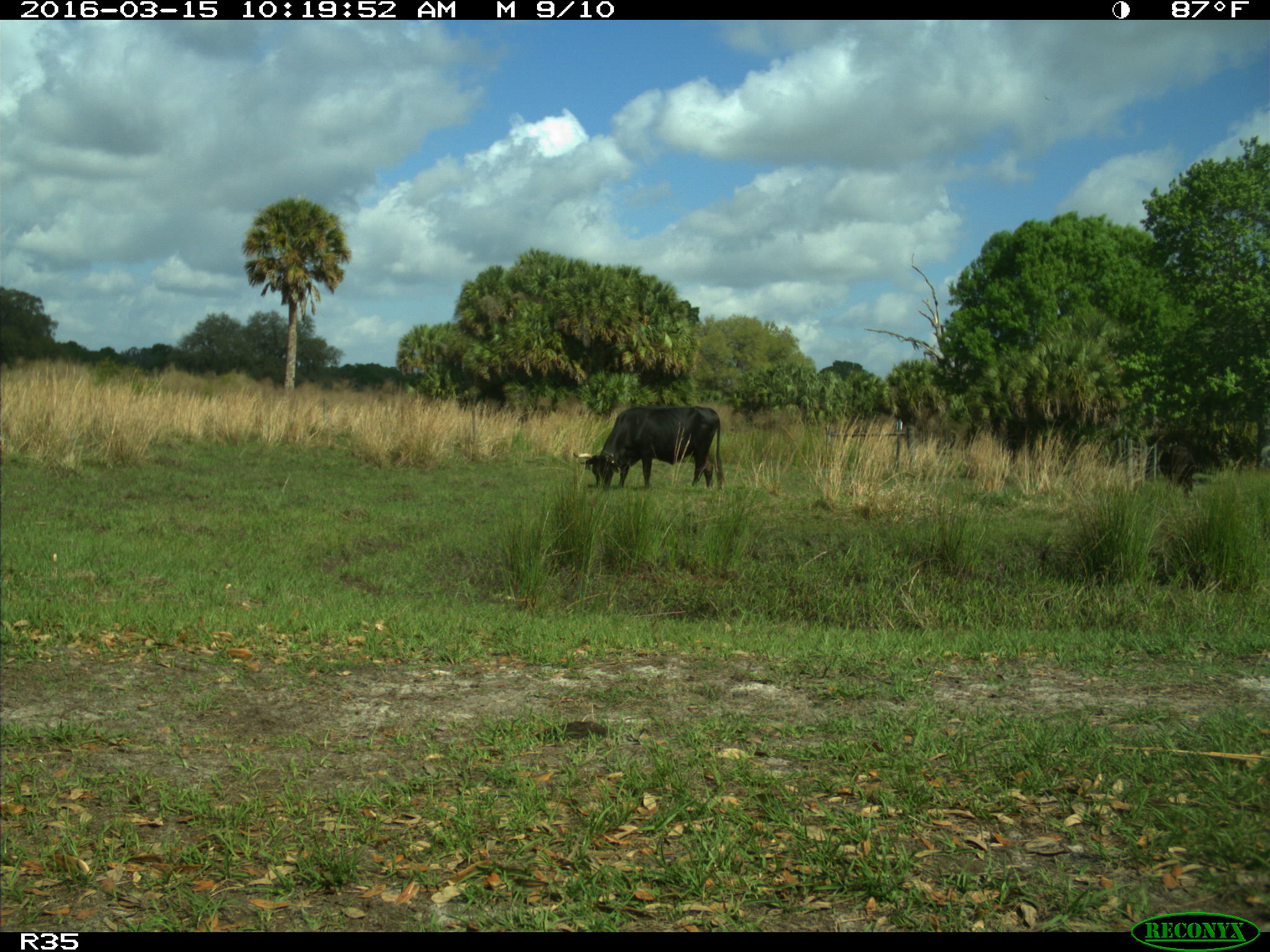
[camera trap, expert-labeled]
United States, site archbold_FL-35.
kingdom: Animalia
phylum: Chordata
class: Mammalia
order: Artiodactyla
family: Bovidae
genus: Bos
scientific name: Bos taurus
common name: domestic cow